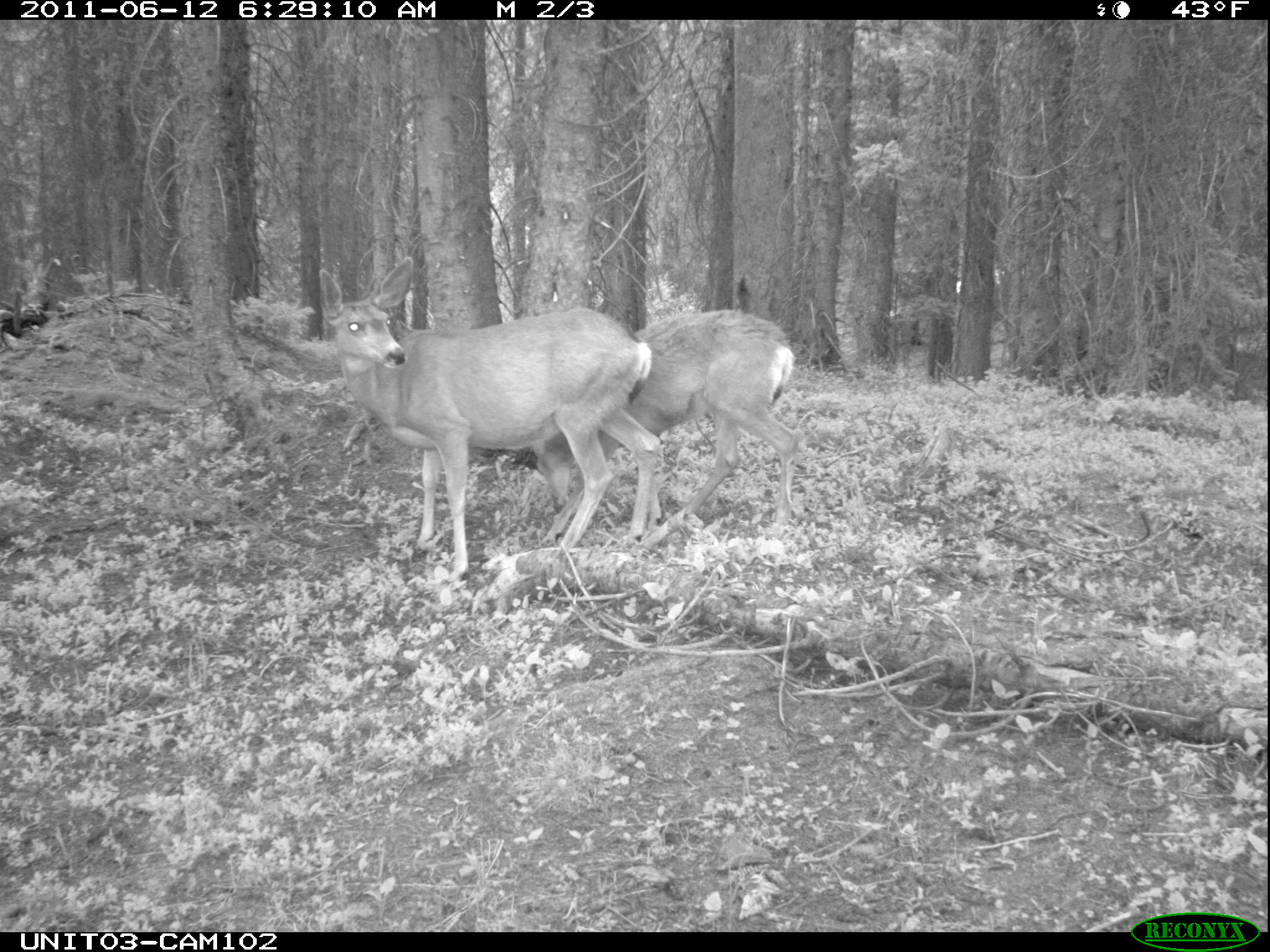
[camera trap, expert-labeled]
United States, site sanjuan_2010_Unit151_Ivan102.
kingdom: Animalia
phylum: Chordata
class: Mammalia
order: Artiodactyla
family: Cervidae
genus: Odocoileus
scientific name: Odocoileus hemionus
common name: mule deer